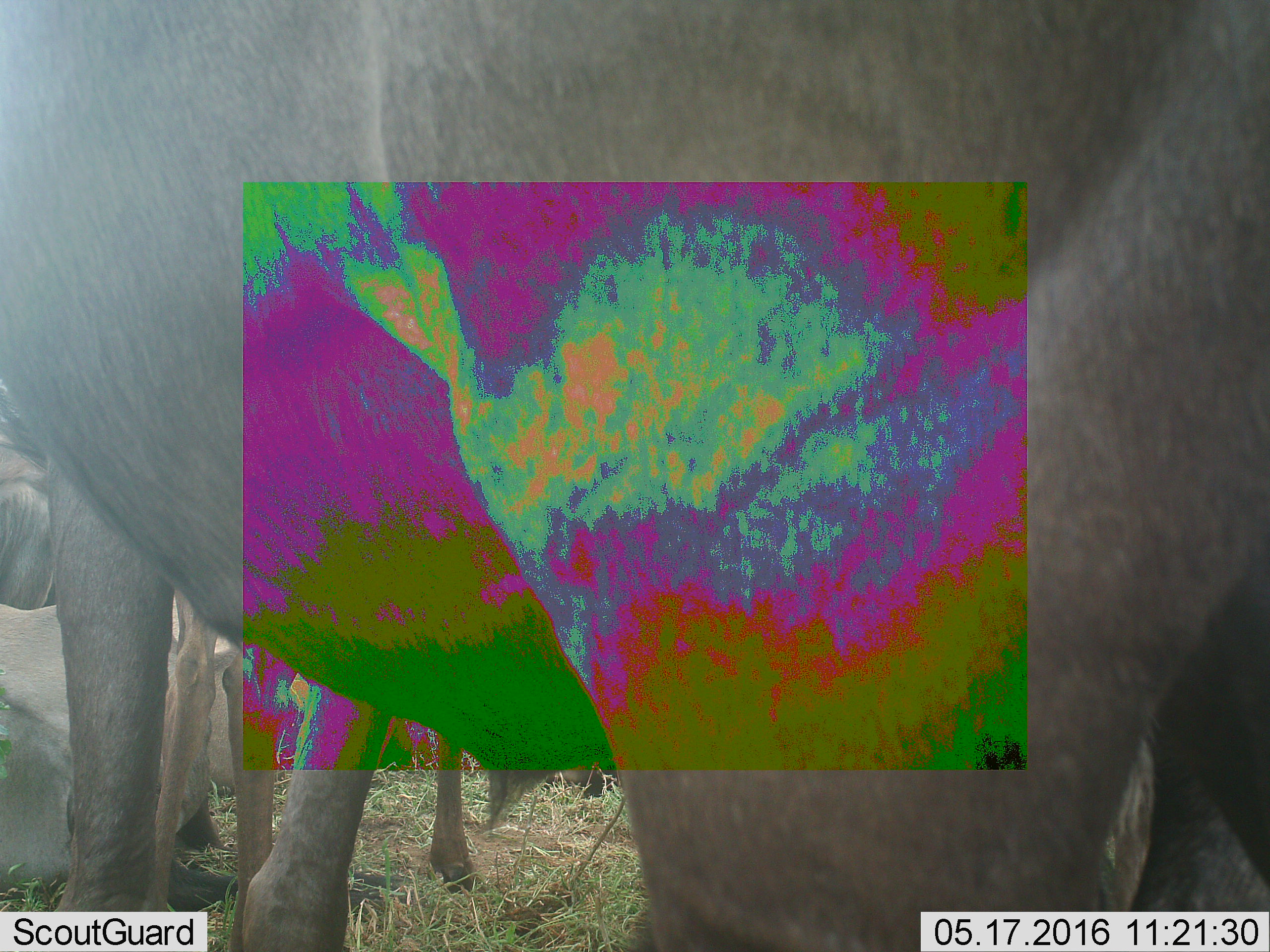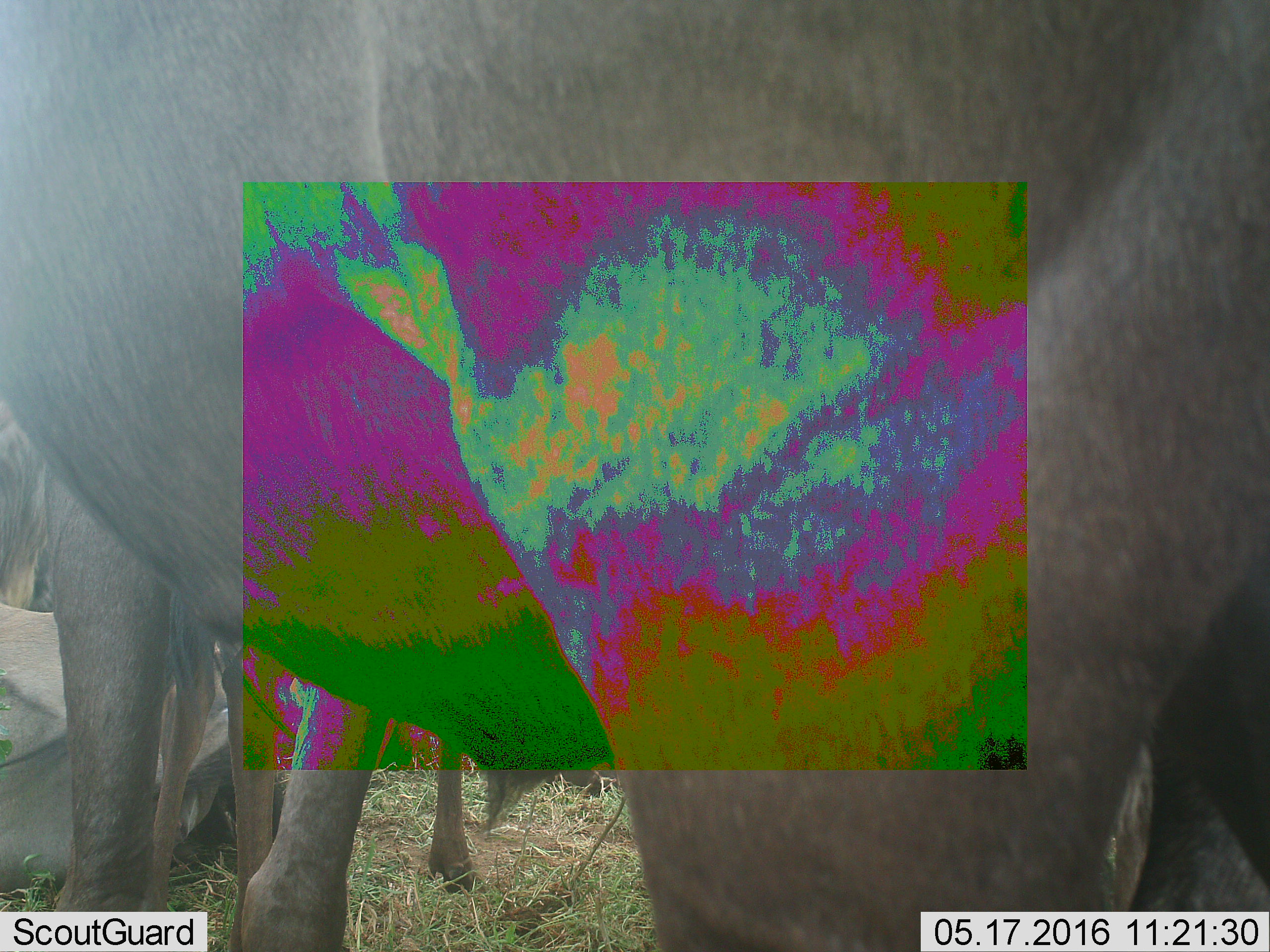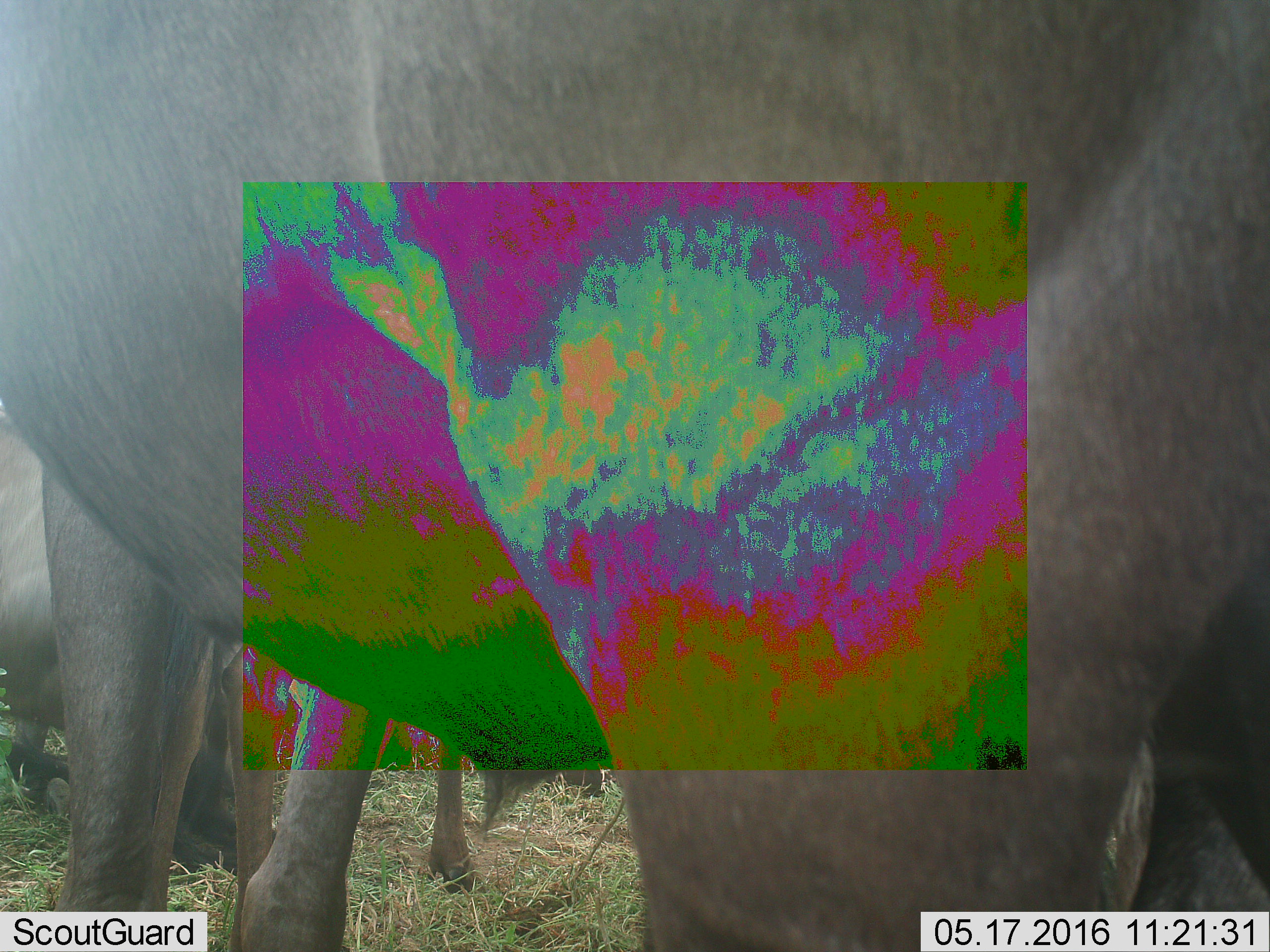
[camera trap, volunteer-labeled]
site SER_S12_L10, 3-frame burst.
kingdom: Animalia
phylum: Chordata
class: Mammalia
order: Artiodactyla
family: Bovidae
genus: Connochaetes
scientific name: Connochaetes taurinus taurinus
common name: blue wildebeest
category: wildebeestblue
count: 3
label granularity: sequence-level